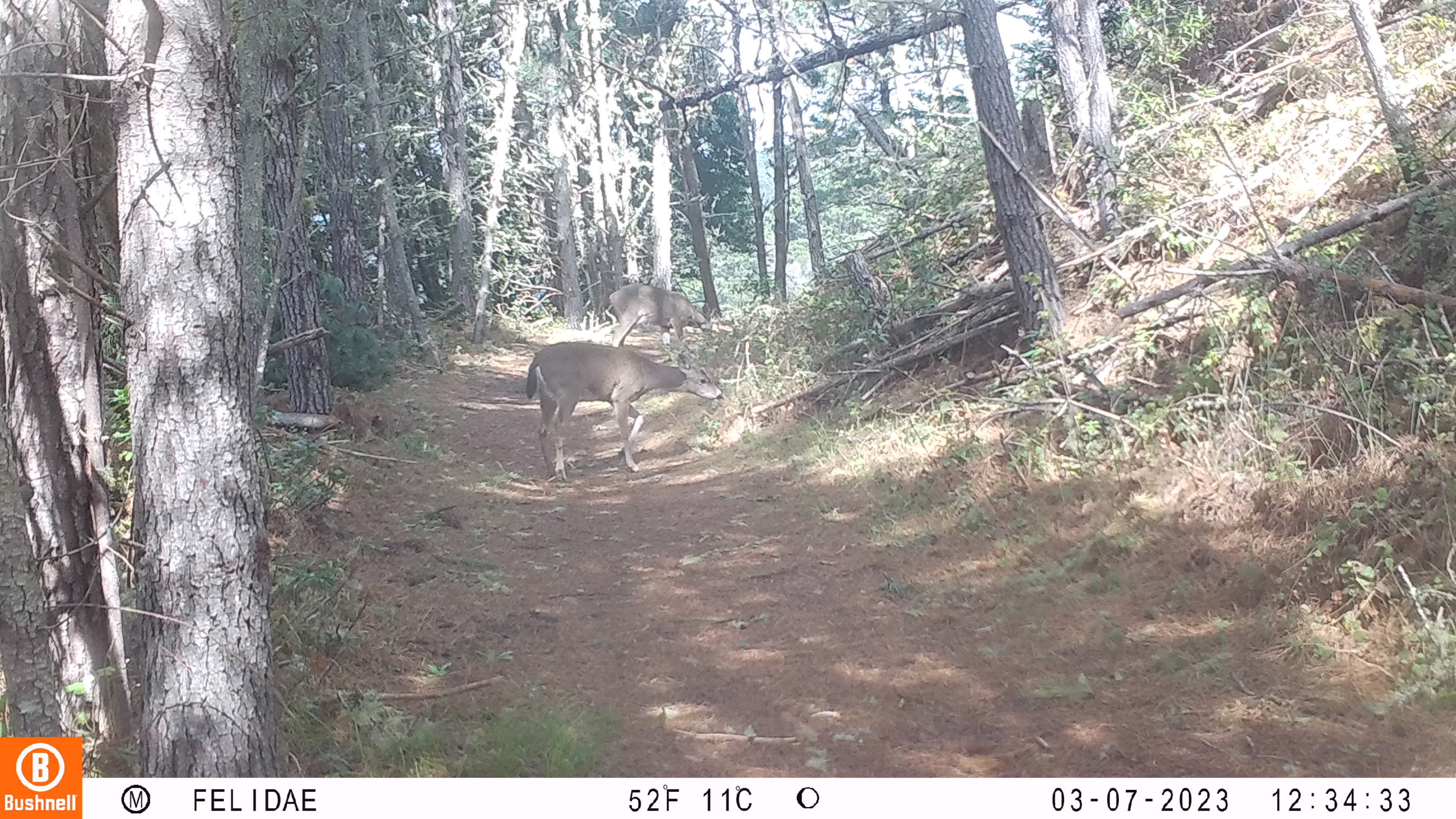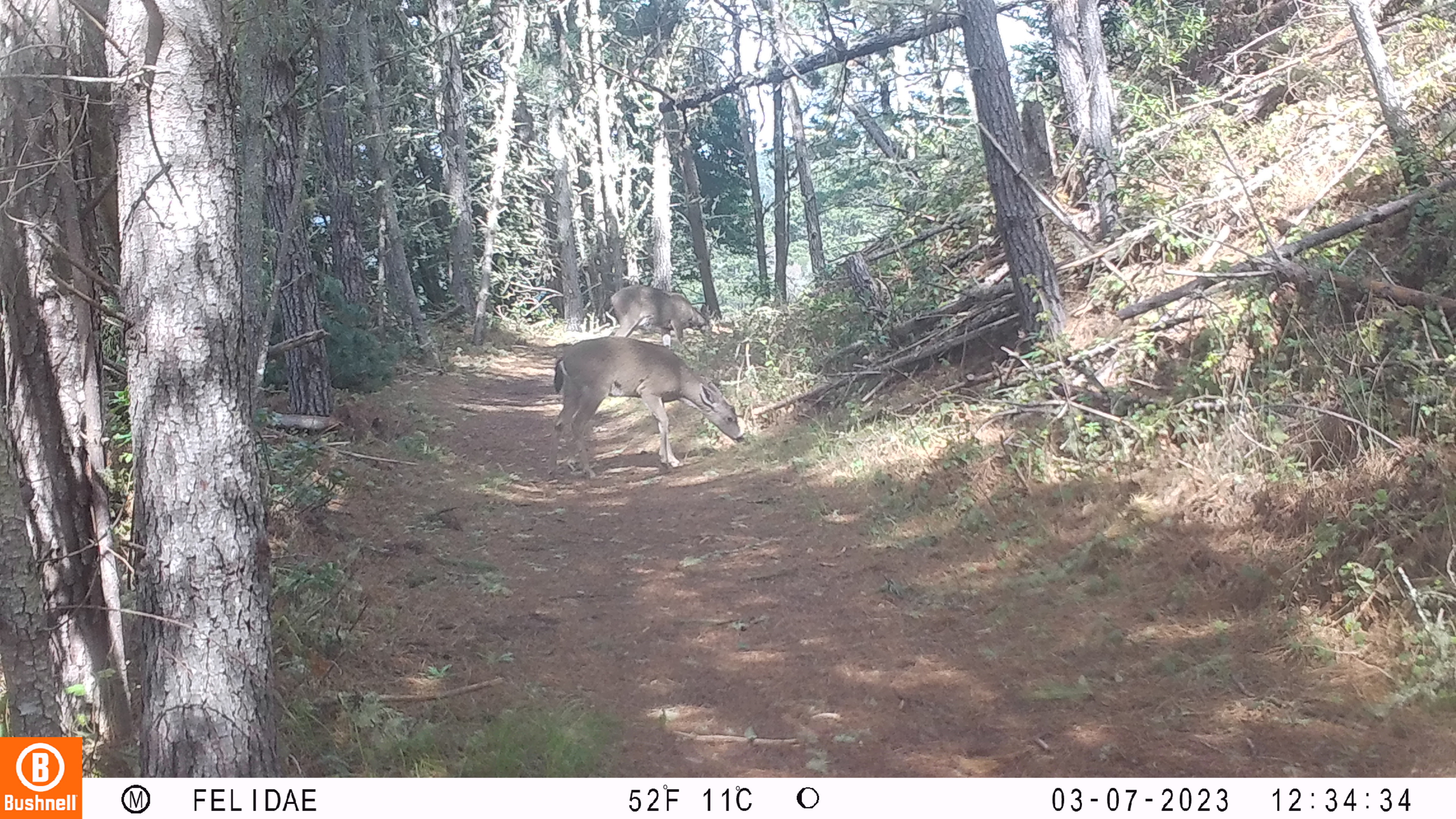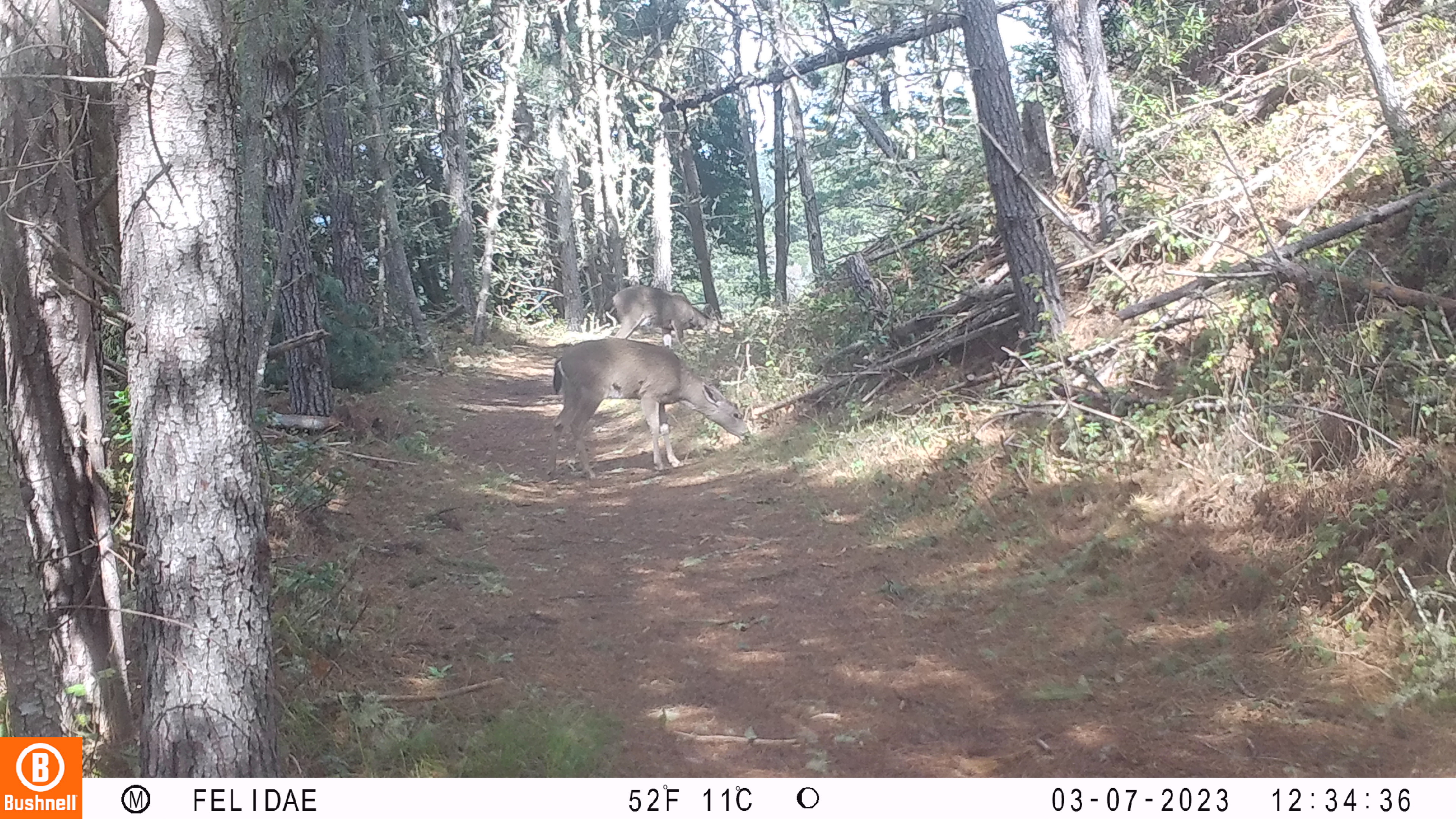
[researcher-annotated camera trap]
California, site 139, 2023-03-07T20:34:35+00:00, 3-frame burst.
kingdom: Animalia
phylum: Chordata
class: Mammalia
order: Artiodactyla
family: Cervidae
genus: Odocoileus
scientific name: Odocoileus hemionus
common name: mule deer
Mule deer (Odocoileus hemionus).